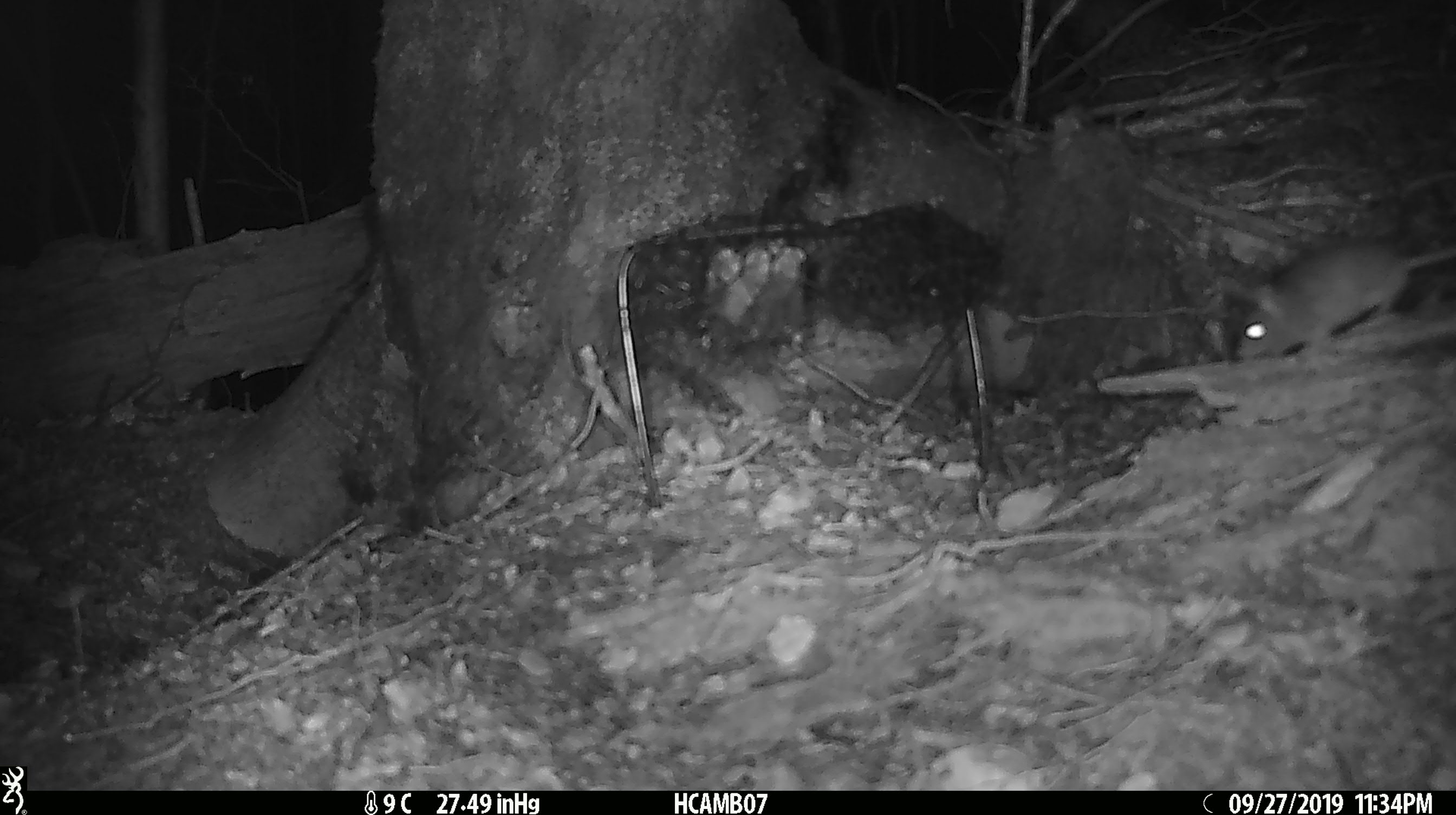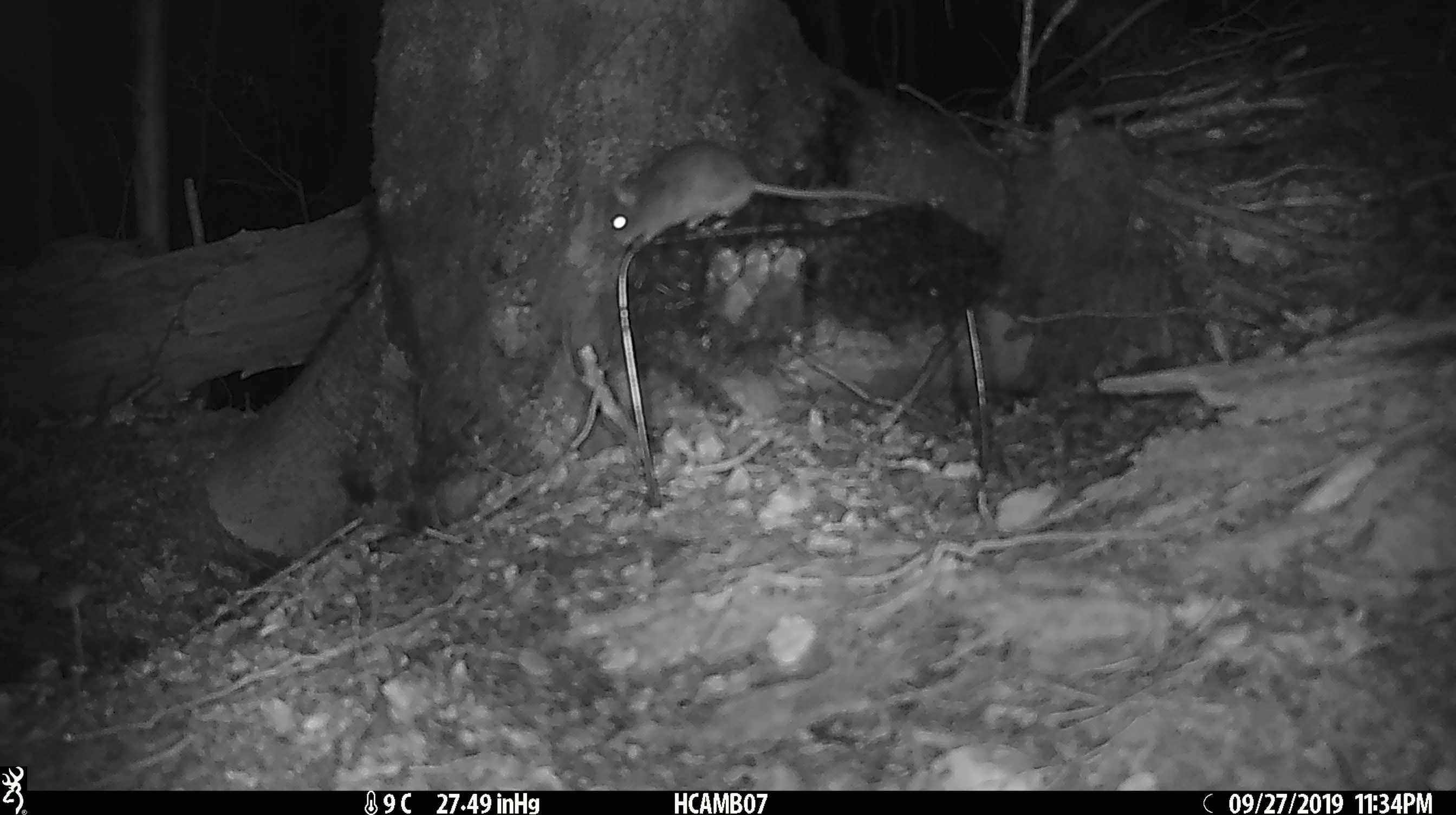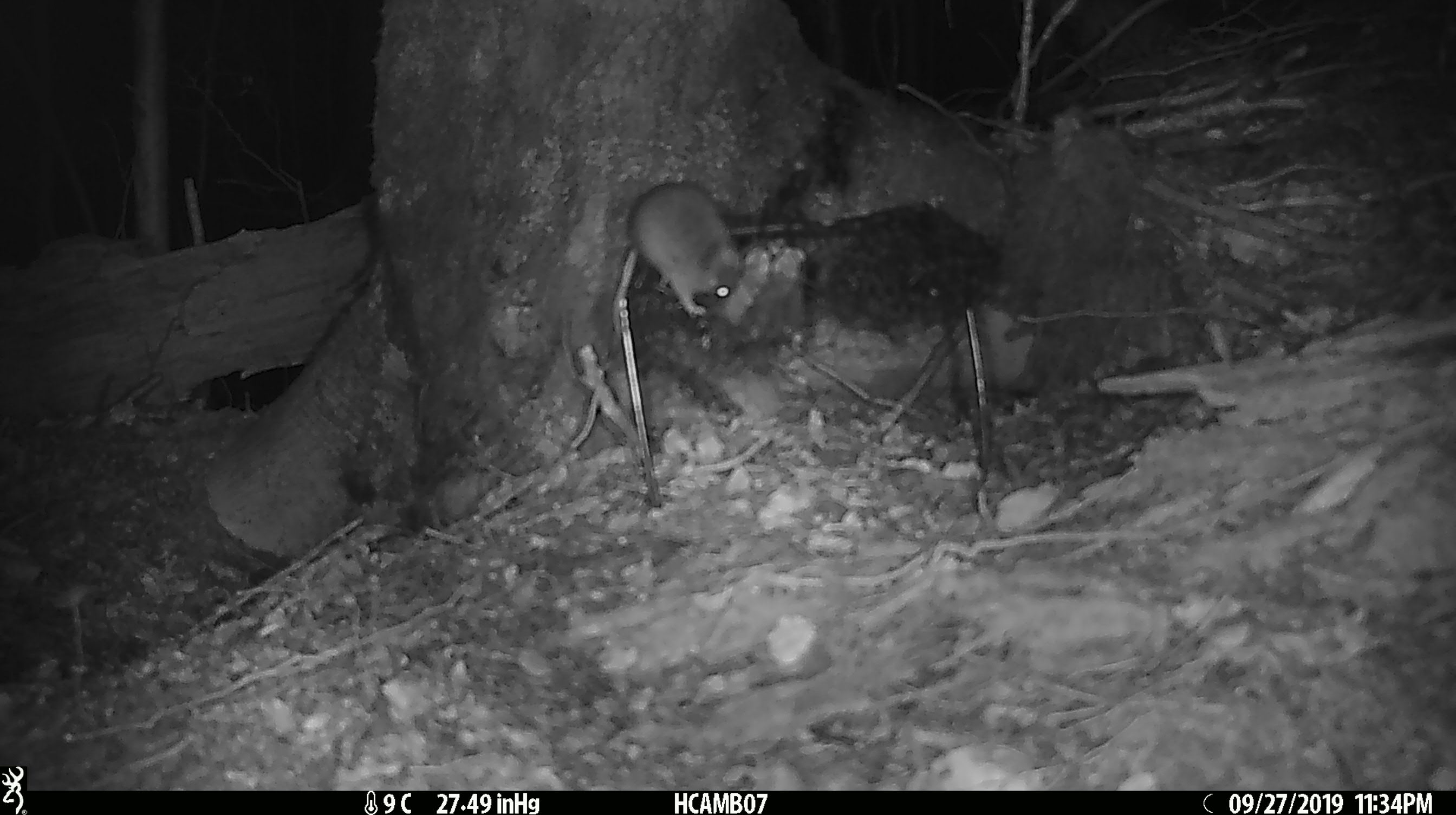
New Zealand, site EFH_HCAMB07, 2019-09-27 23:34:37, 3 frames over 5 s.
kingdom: Animalia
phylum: Chordata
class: Mammalia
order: Rodentia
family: Muridae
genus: Mus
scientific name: Mus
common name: mouse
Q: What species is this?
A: Mouse (Mus).